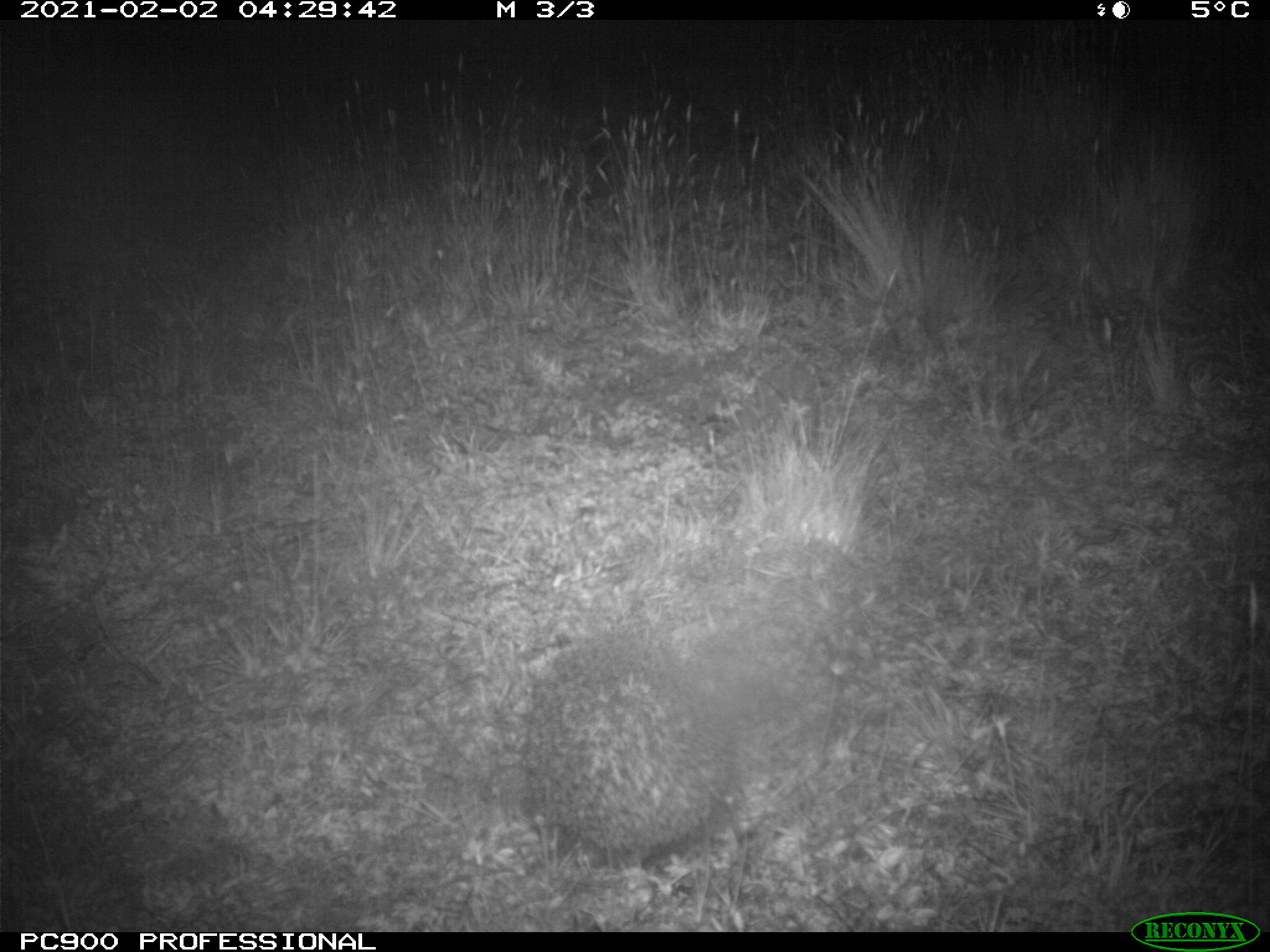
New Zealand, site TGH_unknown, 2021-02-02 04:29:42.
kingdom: Animalia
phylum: Chordata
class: Mammalia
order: Eulipotyphla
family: Erinaceidae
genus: Erinaceus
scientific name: Erinaceus europaeus europaeus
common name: european hedgehog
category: hedgehog